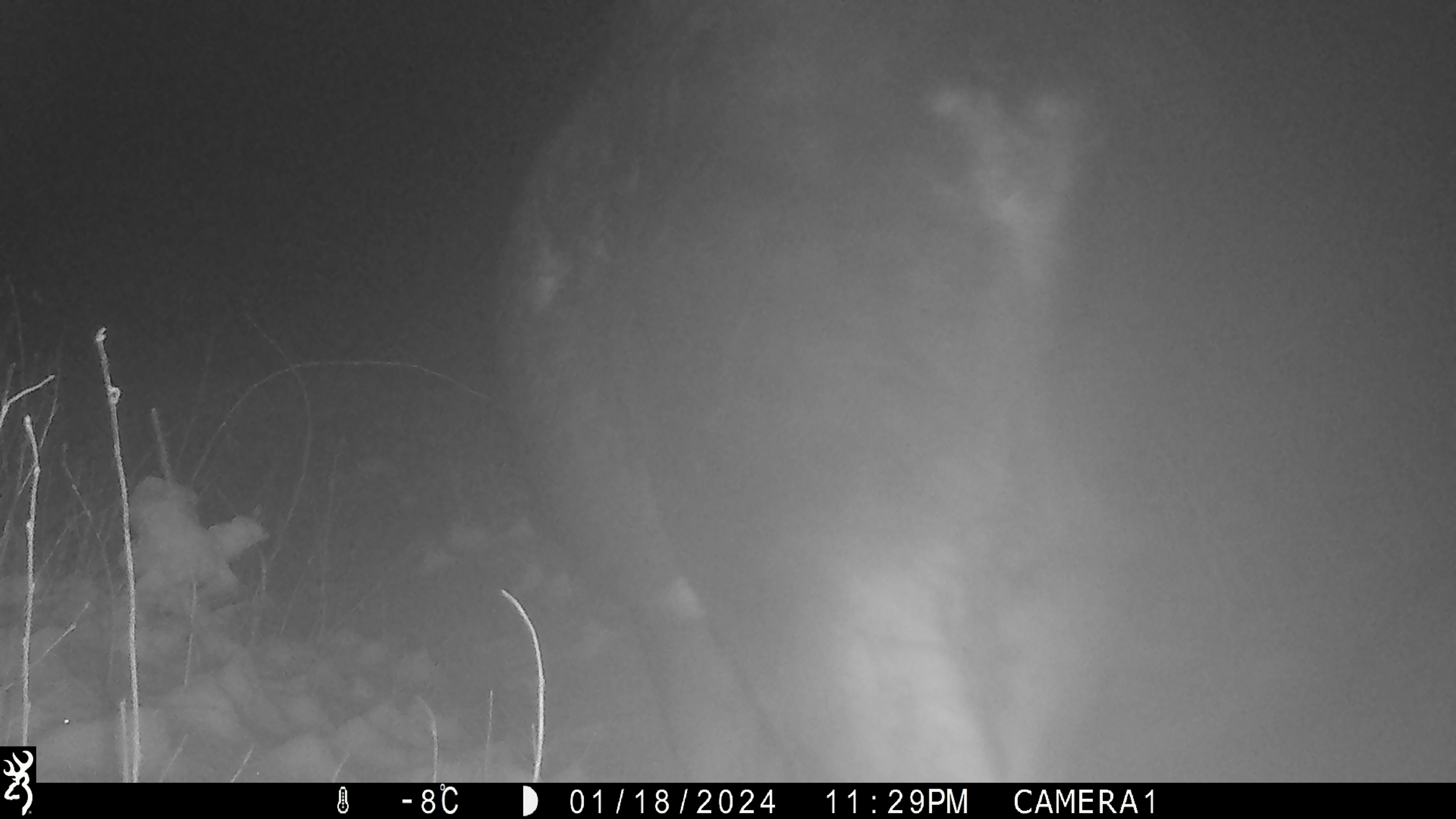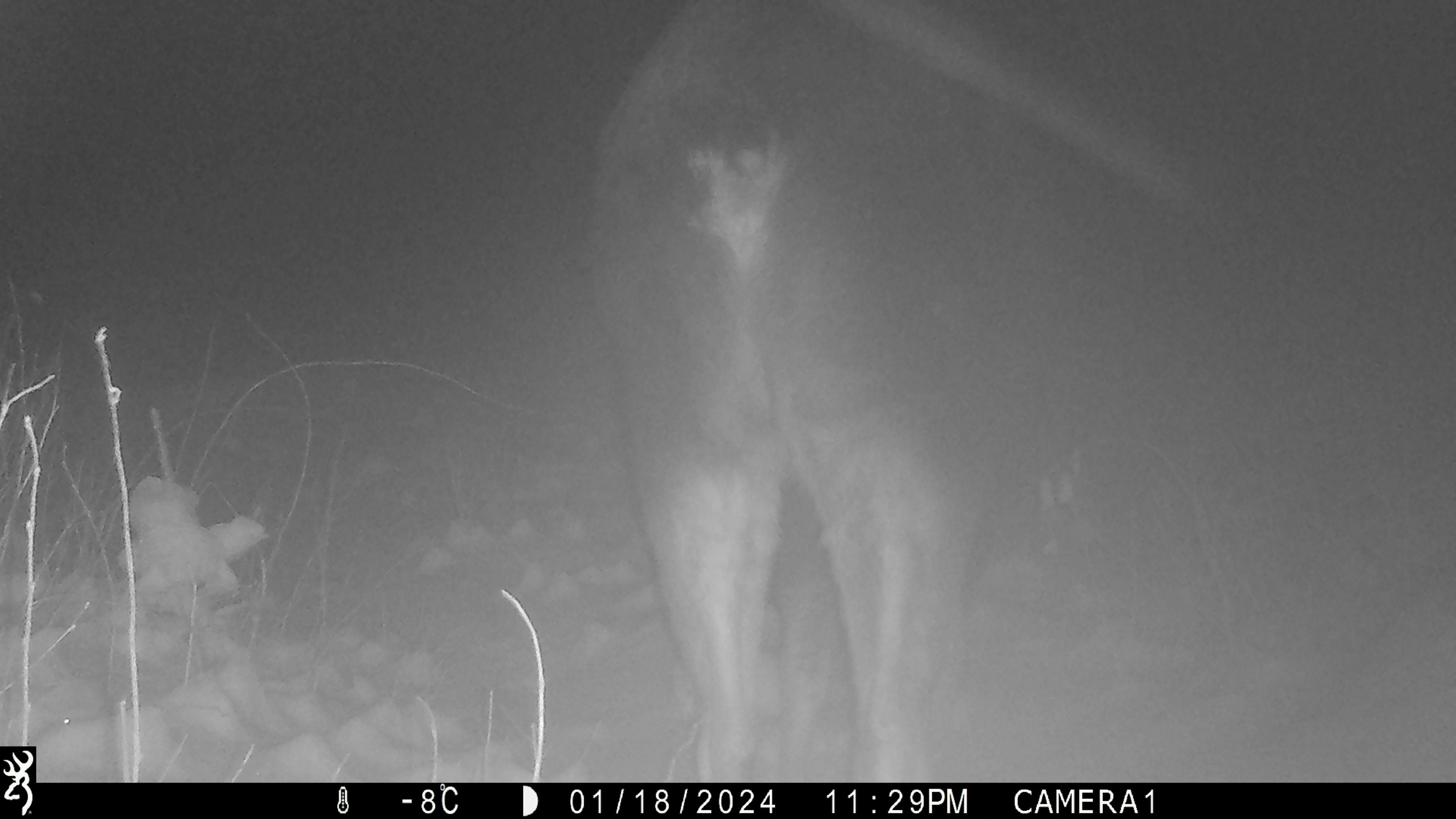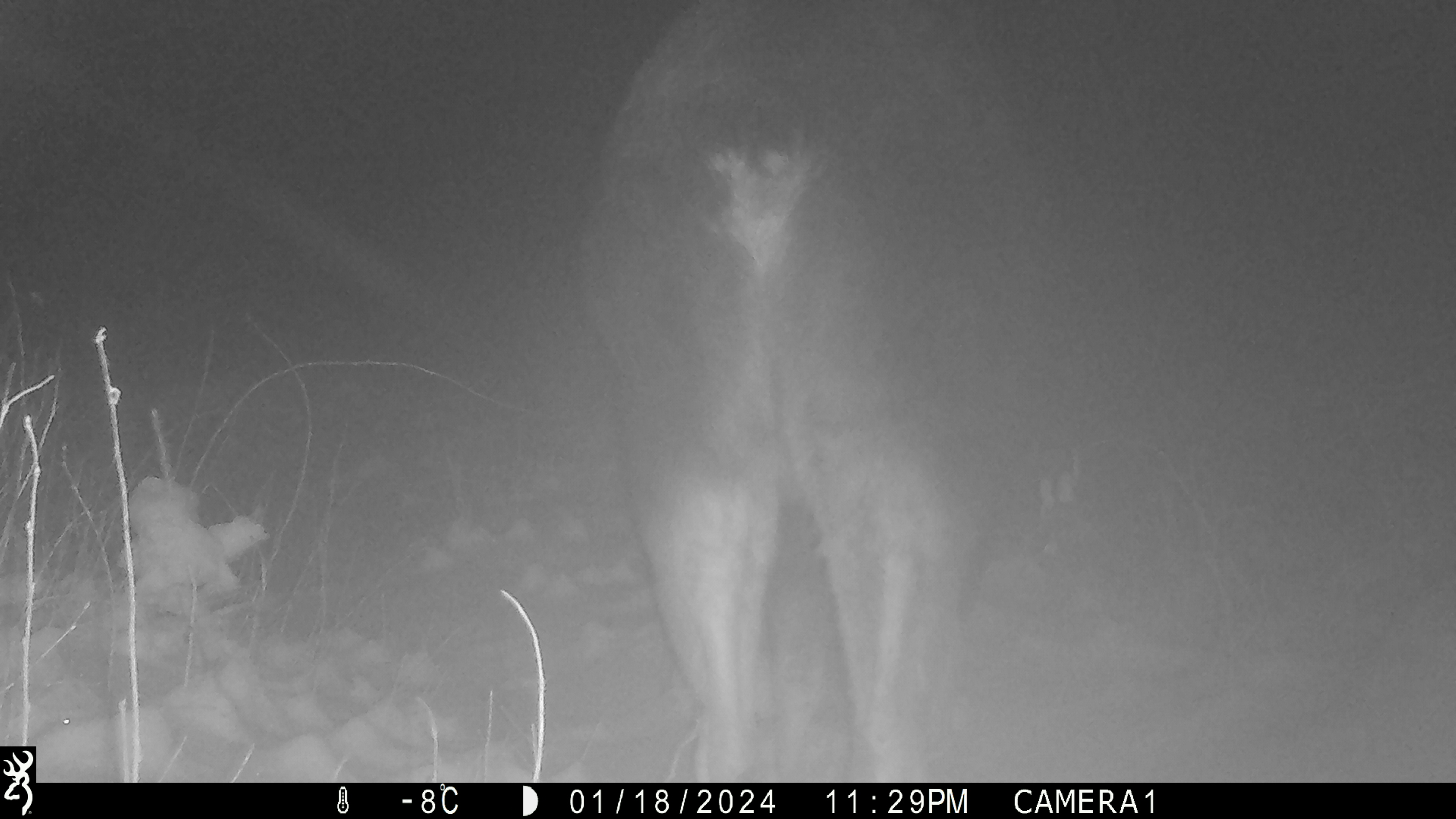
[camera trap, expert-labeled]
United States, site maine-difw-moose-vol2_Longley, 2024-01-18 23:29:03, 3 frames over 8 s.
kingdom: Animalia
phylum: Chordata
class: Mammalia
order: Artiodactyla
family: Cervidae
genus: Alces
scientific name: Alces alces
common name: moose